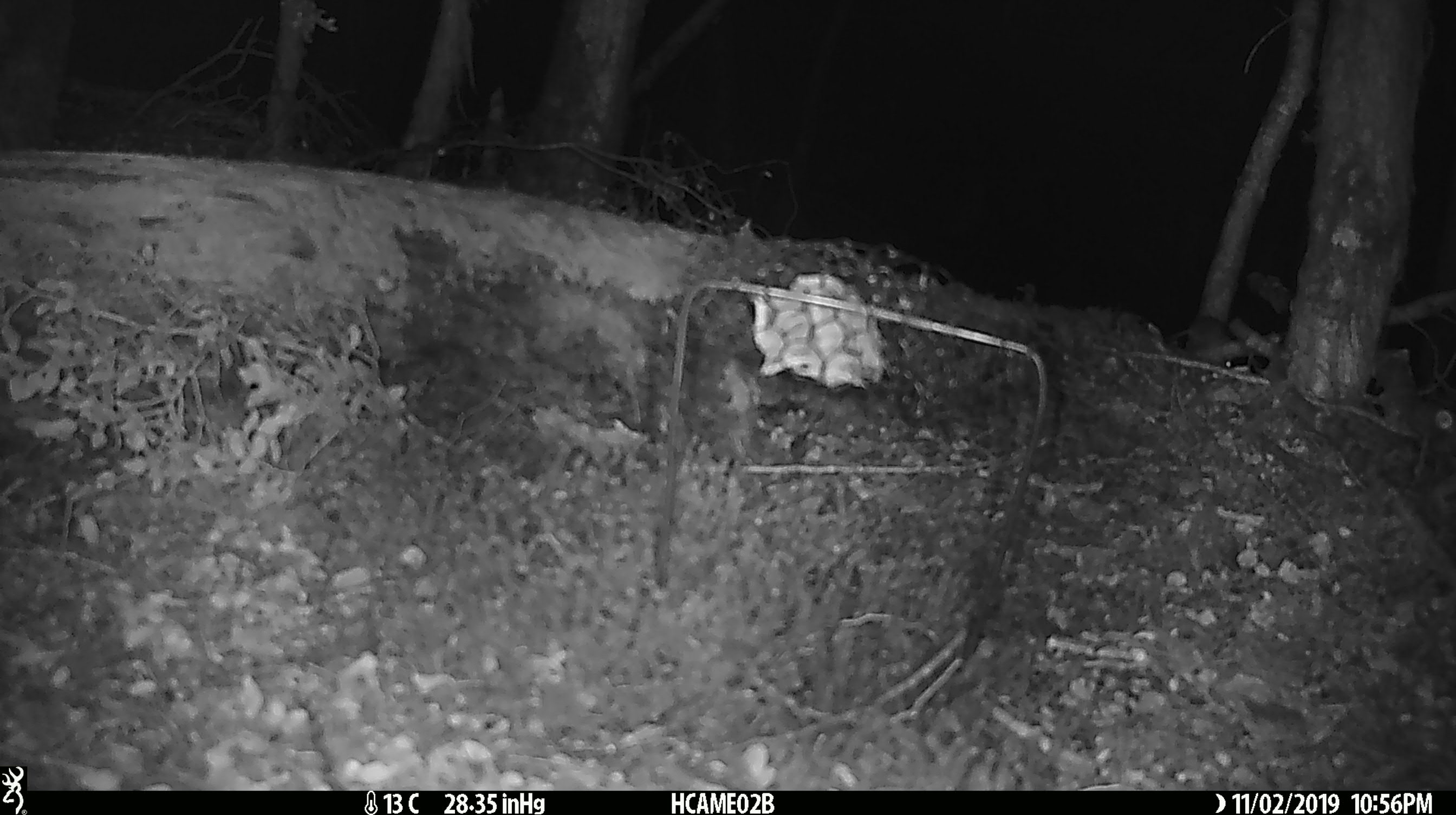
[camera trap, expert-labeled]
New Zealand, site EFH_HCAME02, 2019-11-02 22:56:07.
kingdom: Animalia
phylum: Chordata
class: Mammalia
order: Rodentia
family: Muridae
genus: Mus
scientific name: Mus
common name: mouse